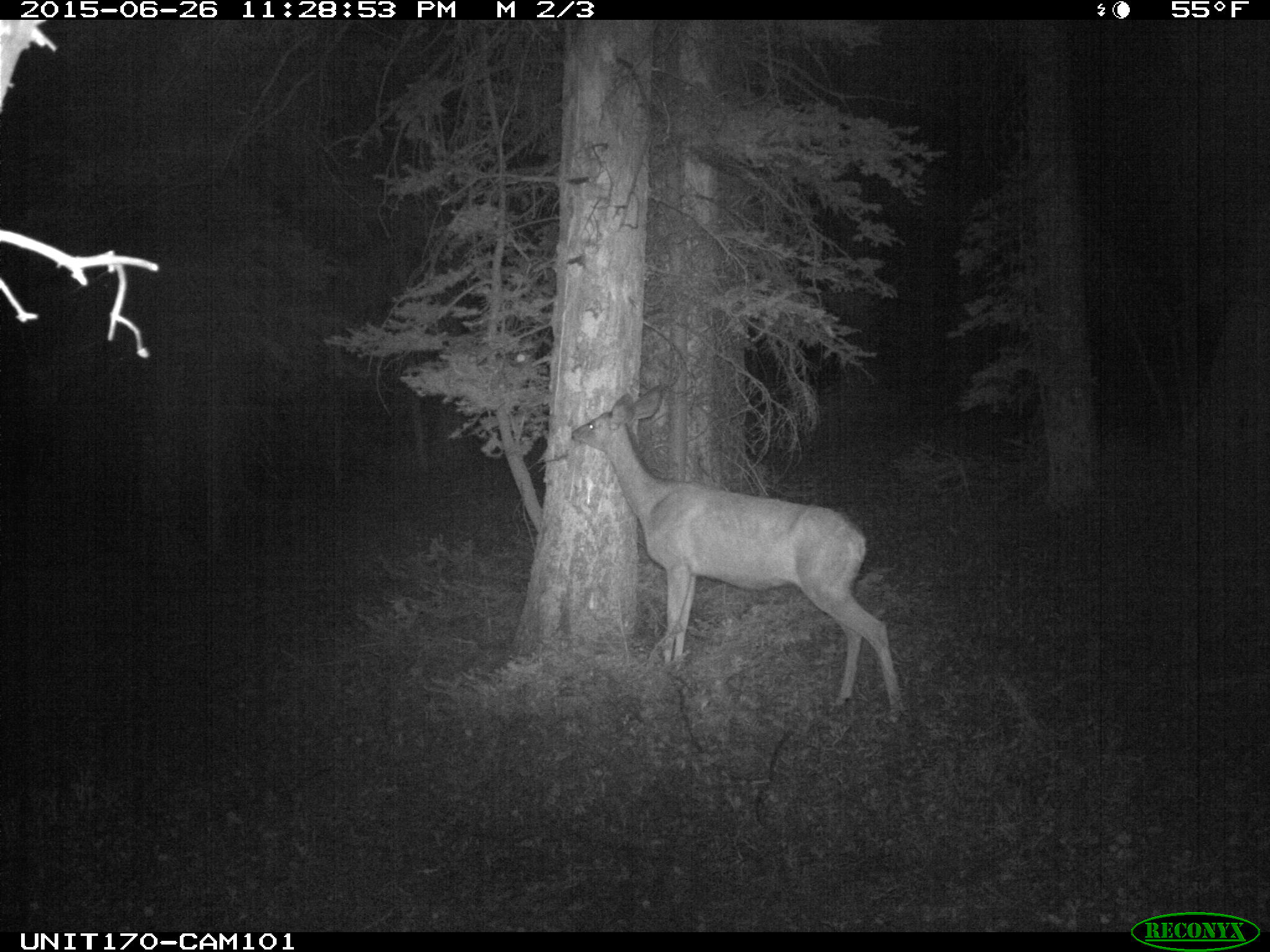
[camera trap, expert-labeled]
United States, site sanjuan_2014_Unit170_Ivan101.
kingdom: Animalia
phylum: Chordata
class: Mammalia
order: Artiodactyla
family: Cervidae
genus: Odocoileus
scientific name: Odocoileus hemionus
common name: mule deer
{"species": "Odocoileus hemionus (mule deer)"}